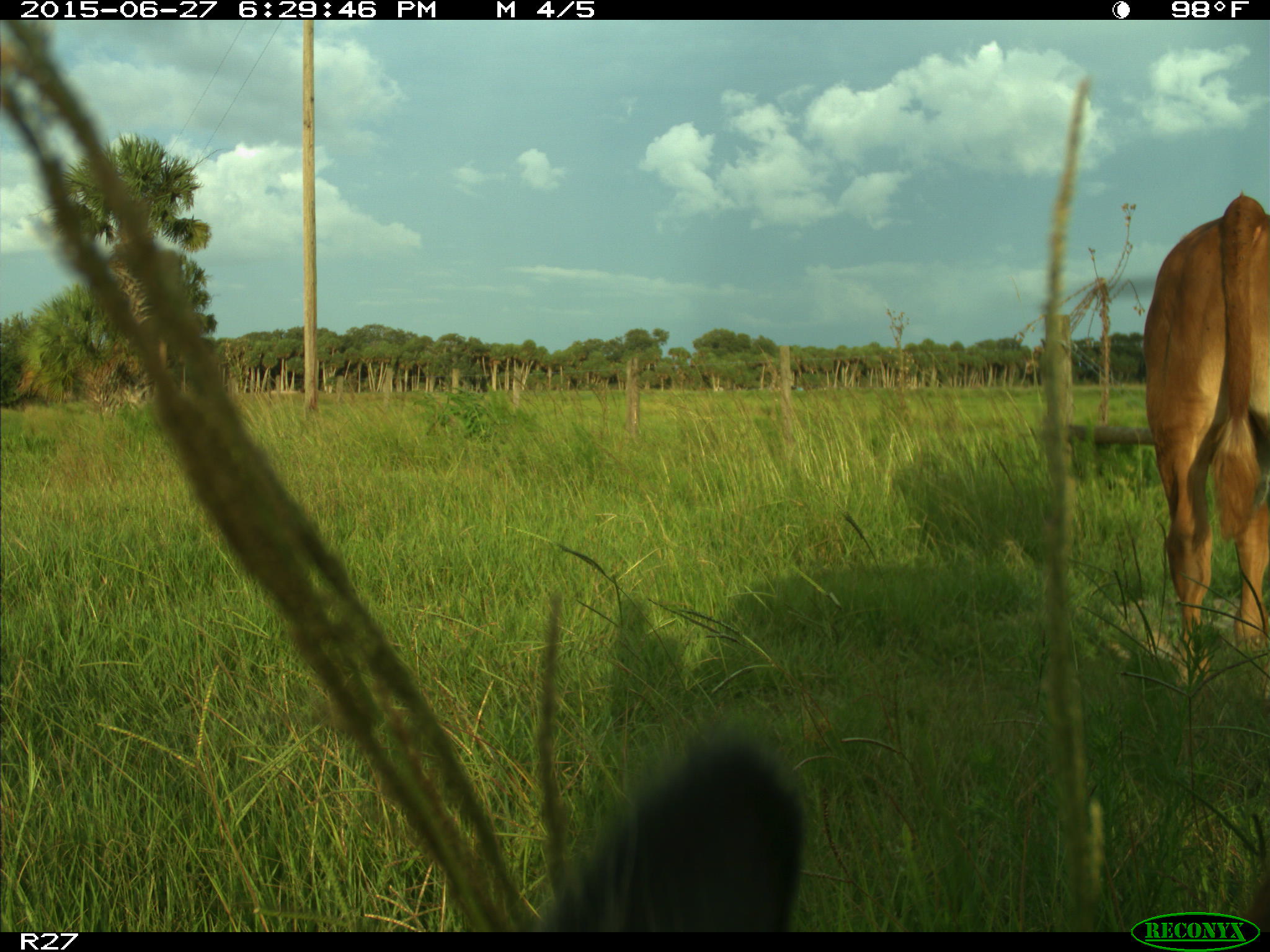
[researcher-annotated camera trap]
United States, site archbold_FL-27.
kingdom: Animalia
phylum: Chordata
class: Mammalia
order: Artiodactyla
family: Bovidae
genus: Bos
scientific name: Bos taurus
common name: domestic cow